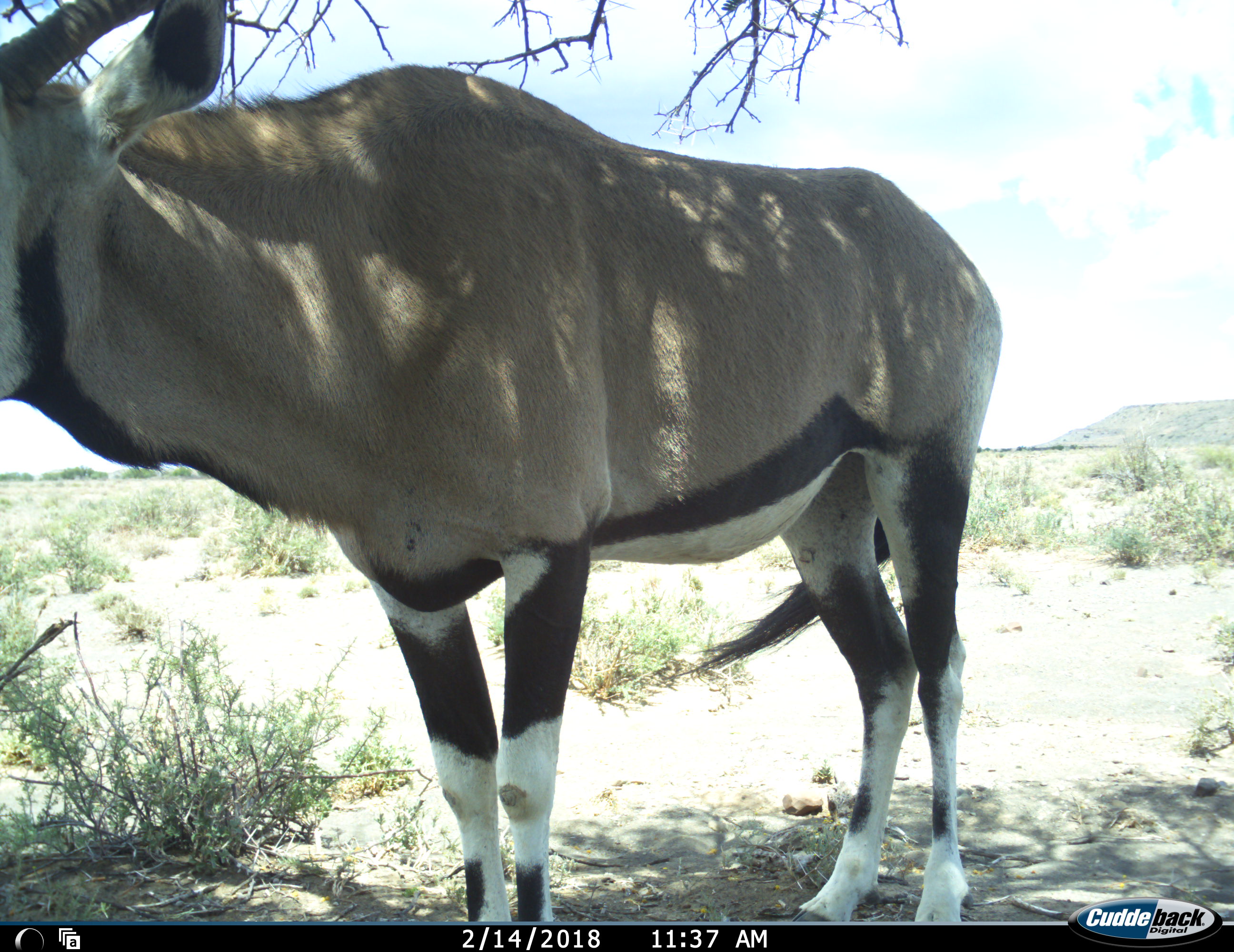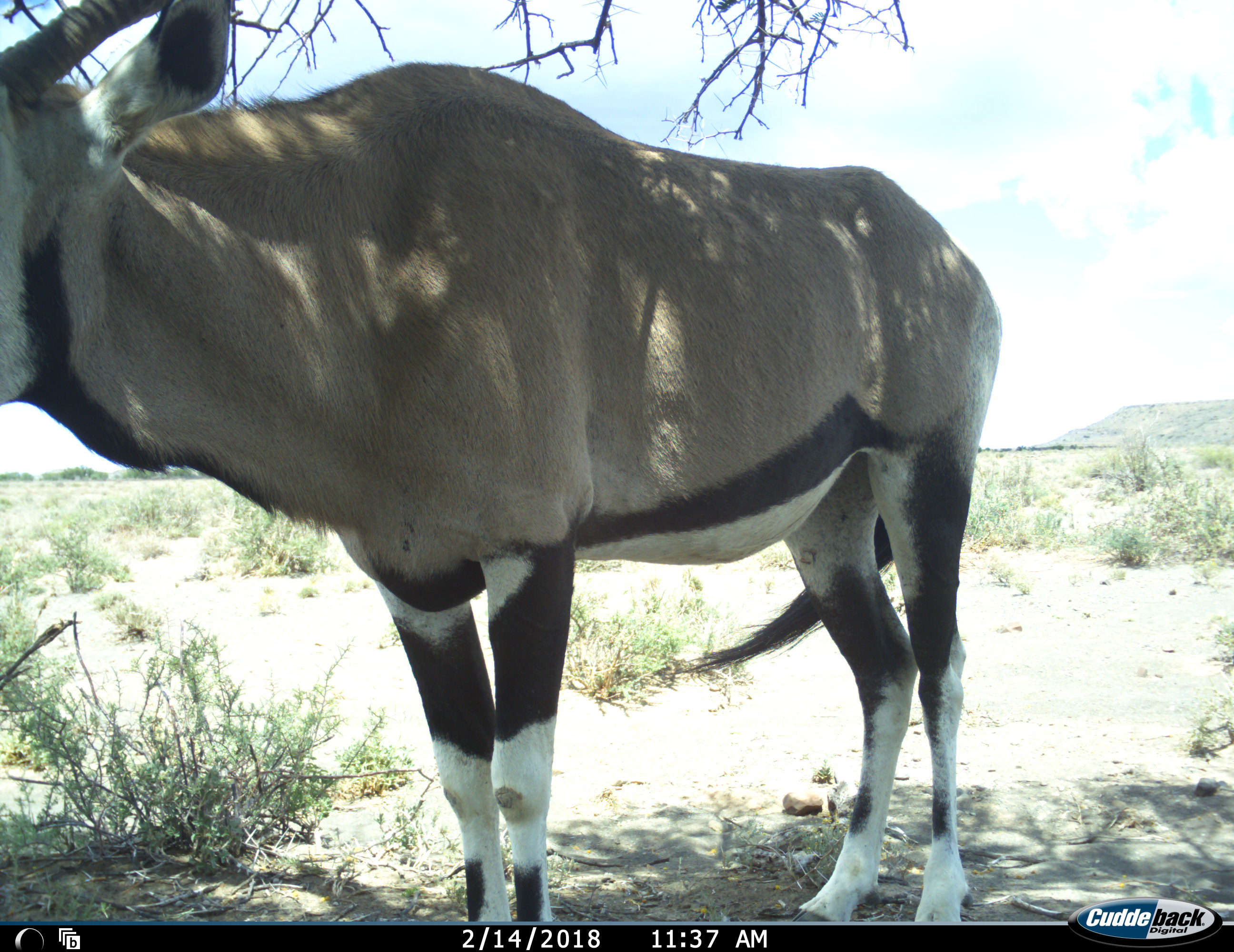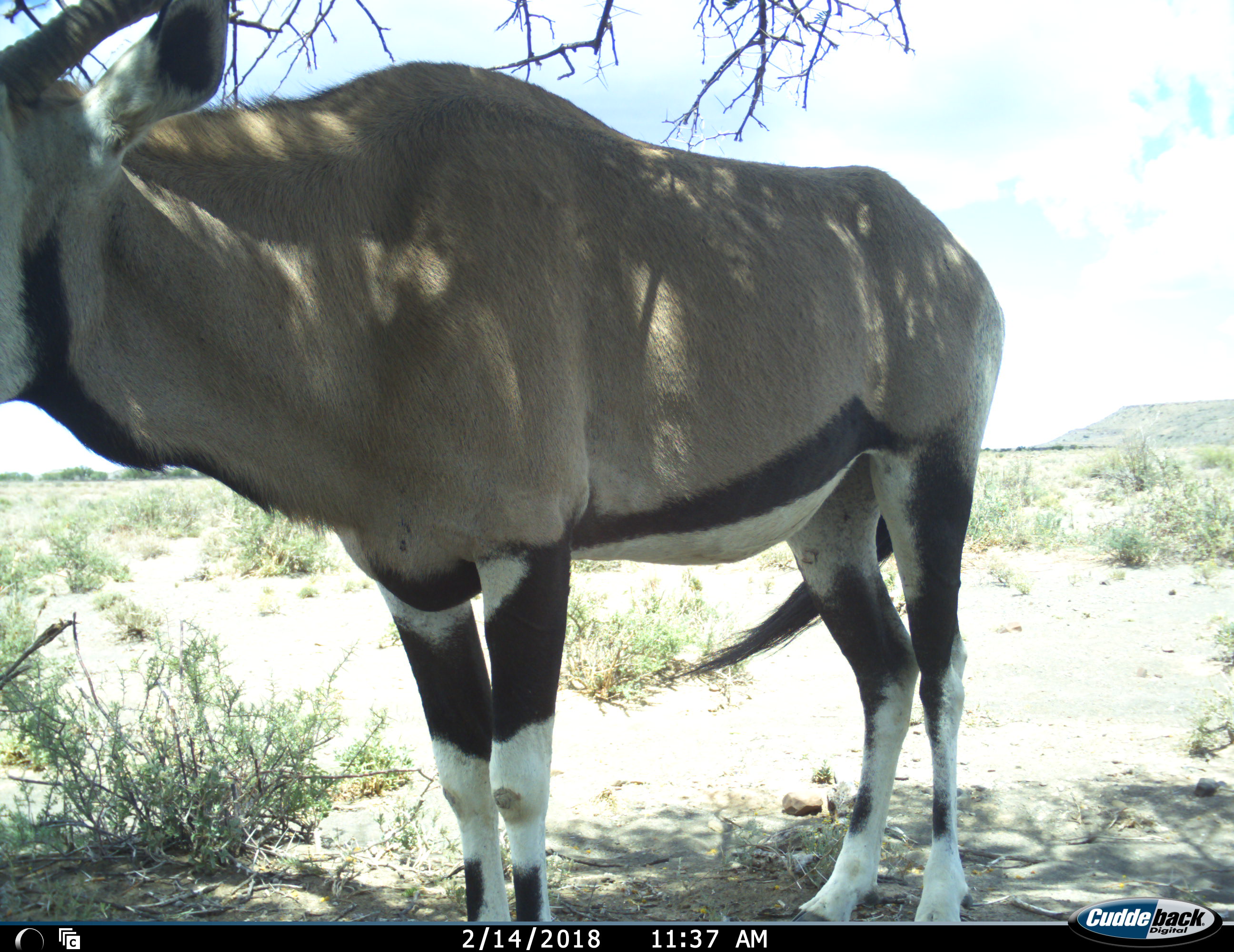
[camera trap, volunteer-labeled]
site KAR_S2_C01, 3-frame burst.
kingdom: Animalia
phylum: Chordata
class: Mammalia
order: Artiodactyla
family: Bovidae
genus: Oryx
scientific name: Oryx gazella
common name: gemsbok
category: oryx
Oryx (gemsbok) (Oryx gazella), count 1. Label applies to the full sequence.